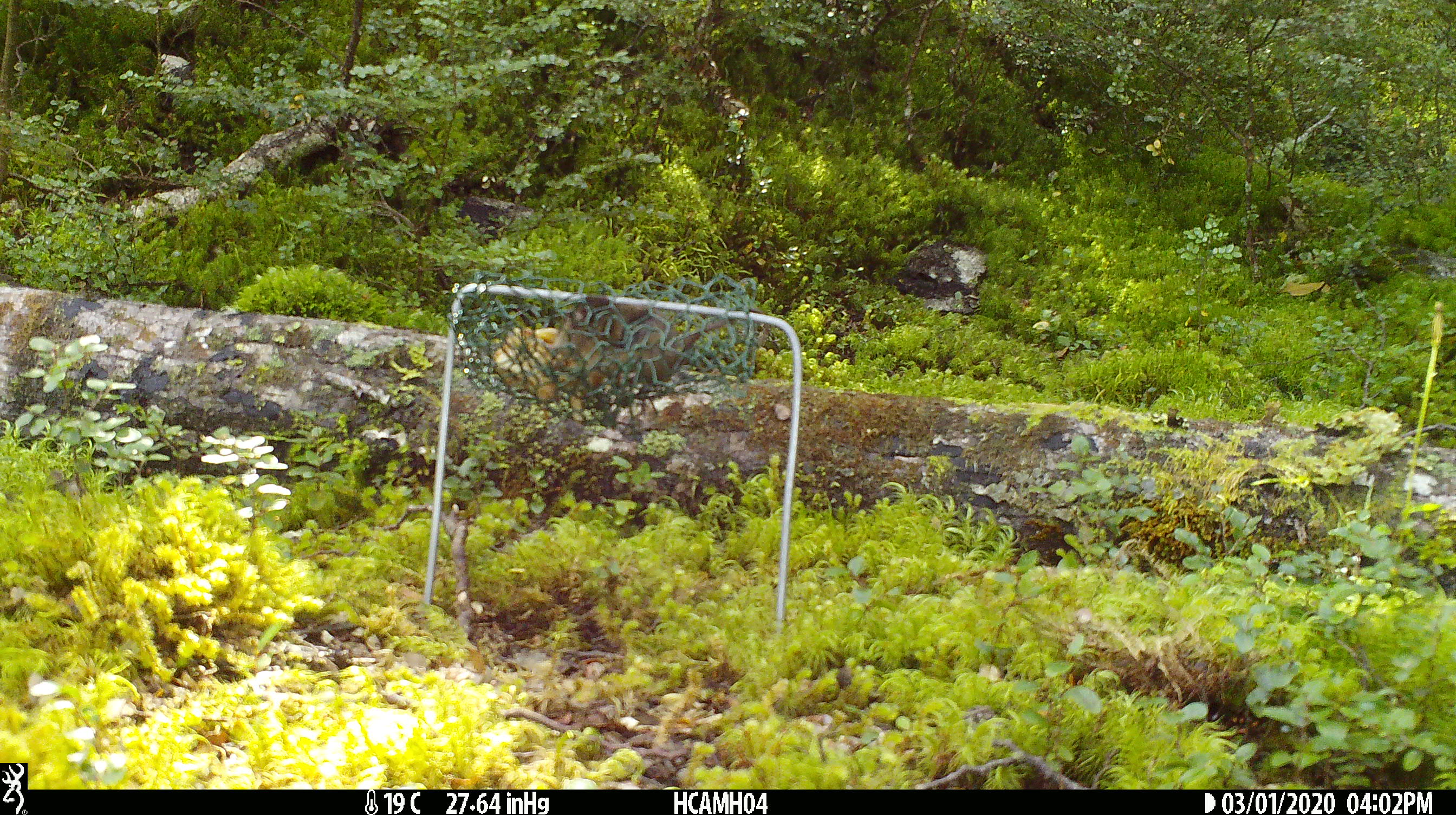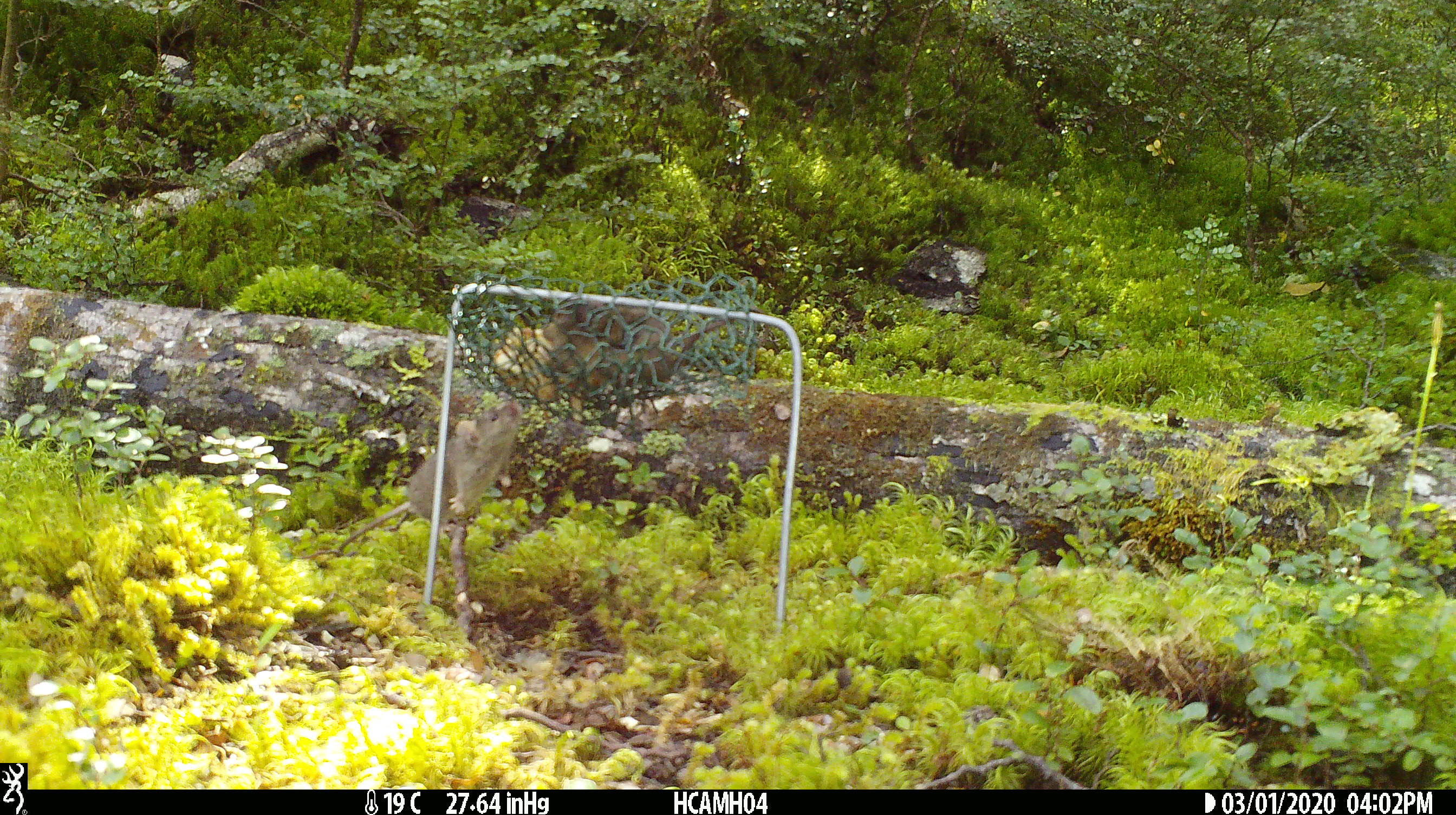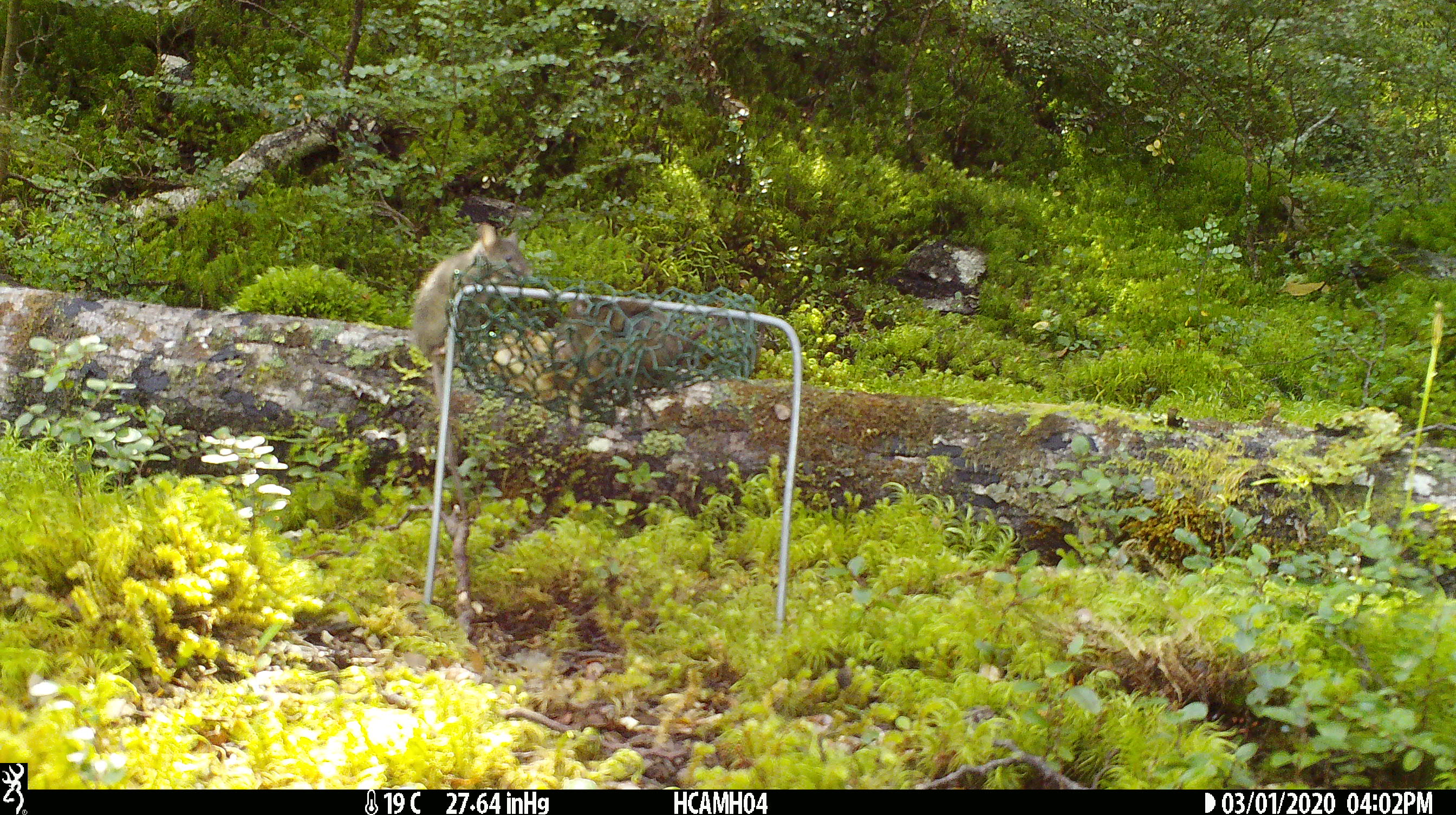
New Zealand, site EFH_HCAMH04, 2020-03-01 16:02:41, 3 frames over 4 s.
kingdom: Animalia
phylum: Chordata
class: Mammalia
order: Rodentia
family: Muridae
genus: Mus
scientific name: Mus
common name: mouse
Mouse (Mus).